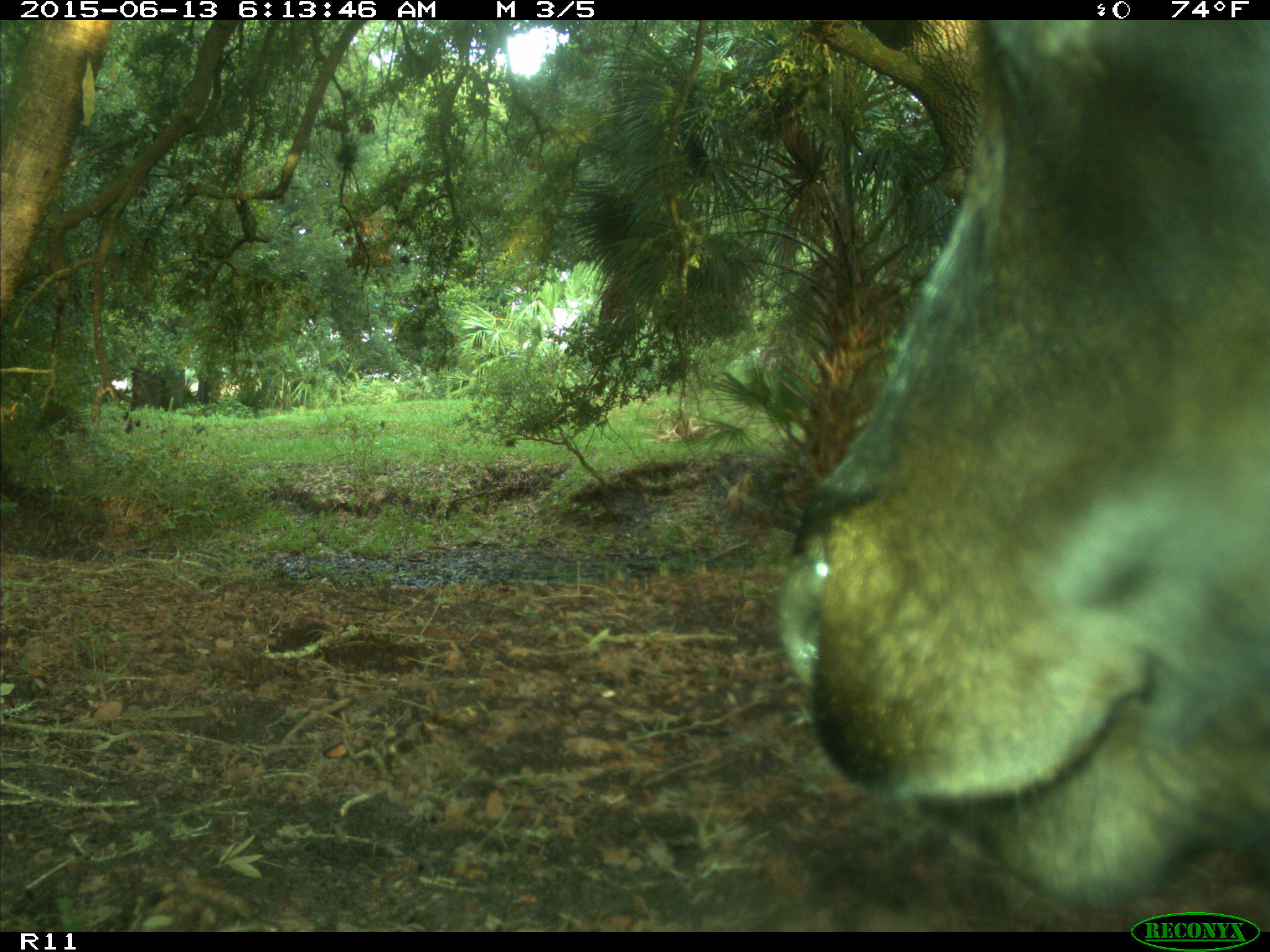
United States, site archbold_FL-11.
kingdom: Animalia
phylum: Chordata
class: Mammalia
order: Artiodactyla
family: Bovidae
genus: Bos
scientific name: Bos taurus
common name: domestic cow